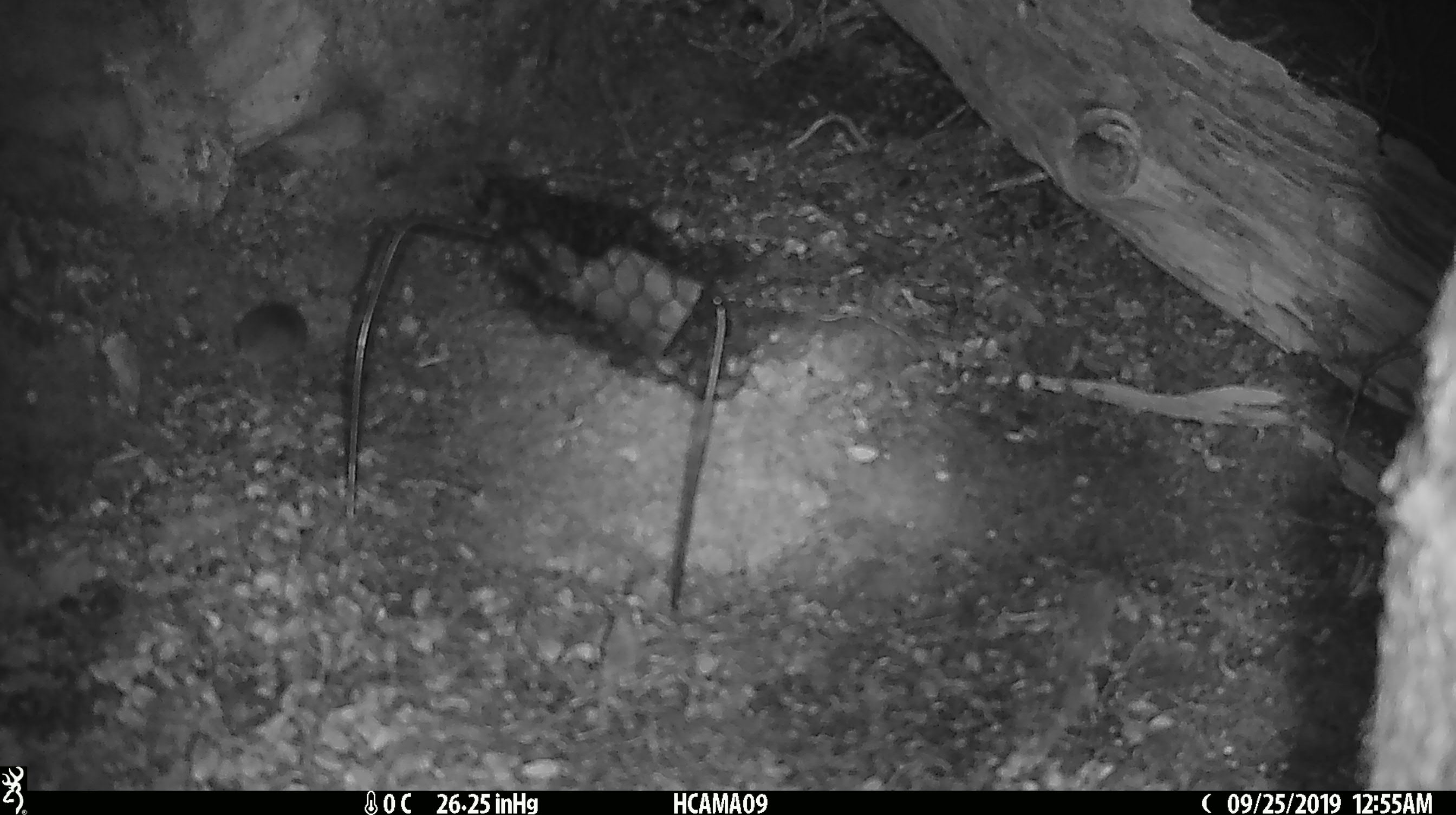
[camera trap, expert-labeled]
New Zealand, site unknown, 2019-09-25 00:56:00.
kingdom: Animalia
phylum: Chordata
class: Mammalia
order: Rodentia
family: Muridae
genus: Mus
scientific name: Mus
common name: mouse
Mouse (Mus).